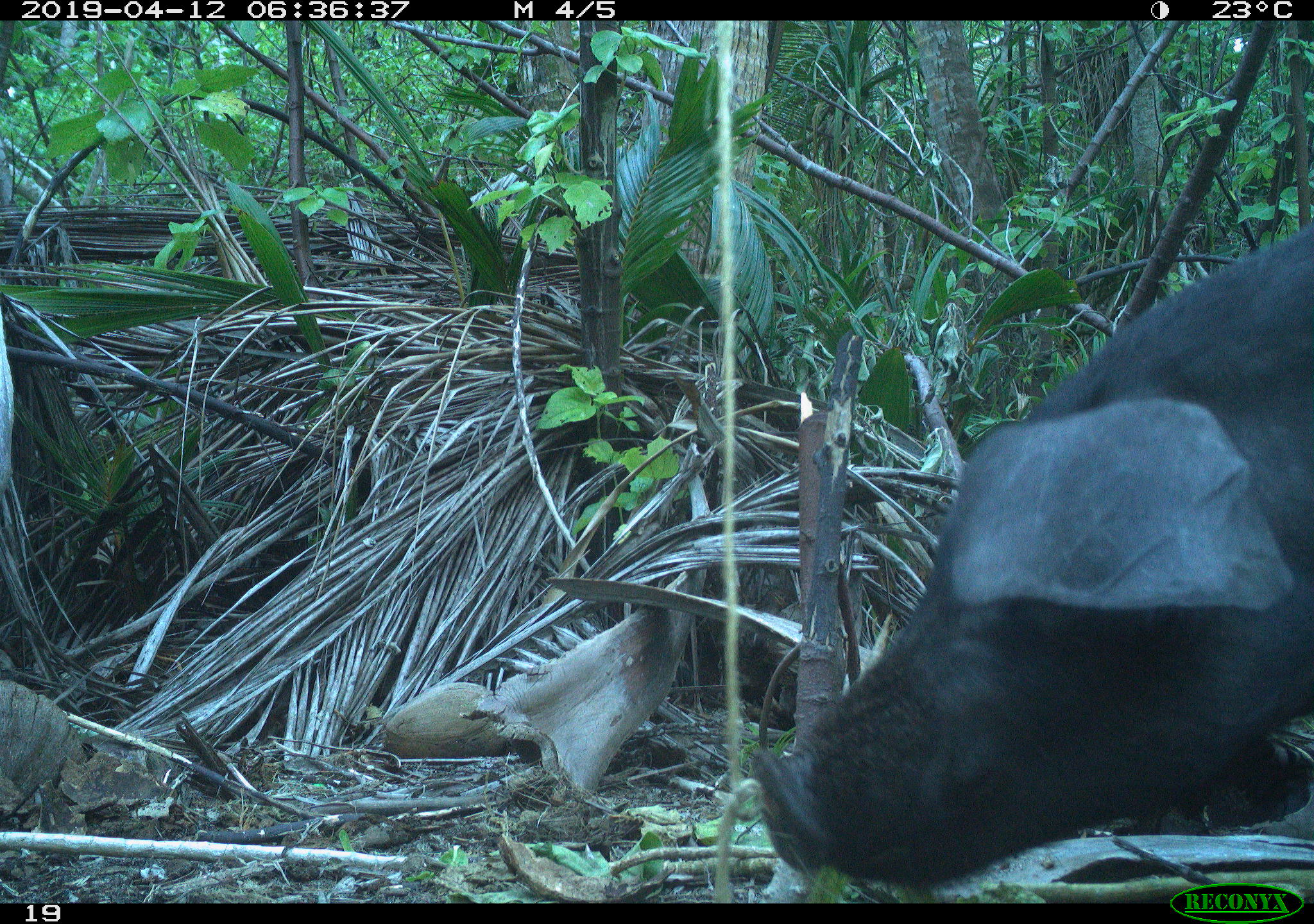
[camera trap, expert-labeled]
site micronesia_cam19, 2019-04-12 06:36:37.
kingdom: Animalia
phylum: Chordata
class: Mammalia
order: Artiodactyla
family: Suidae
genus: Sus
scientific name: Sus scrofa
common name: pig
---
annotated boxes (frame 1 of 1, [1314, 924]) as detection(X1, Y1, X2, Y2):
pig: detection(732, 190, 1314, 890)